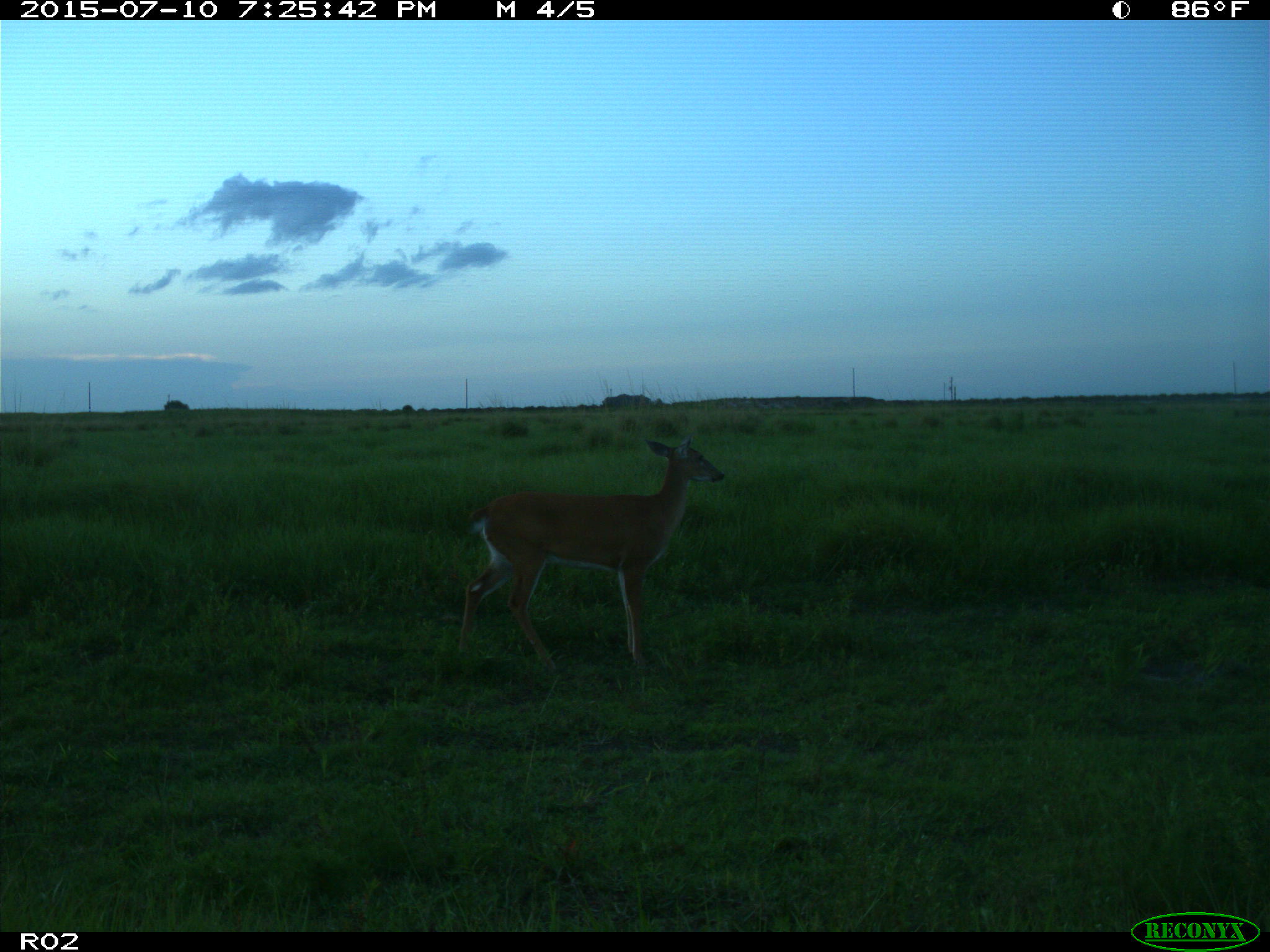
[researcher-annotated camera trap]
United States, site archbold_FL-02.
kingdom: Animalia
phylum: Chordata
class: Mammalia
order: Artiodactyla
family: Cervidae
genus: Odocoileus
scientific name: Odocoileus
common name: deer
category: unidentified deer